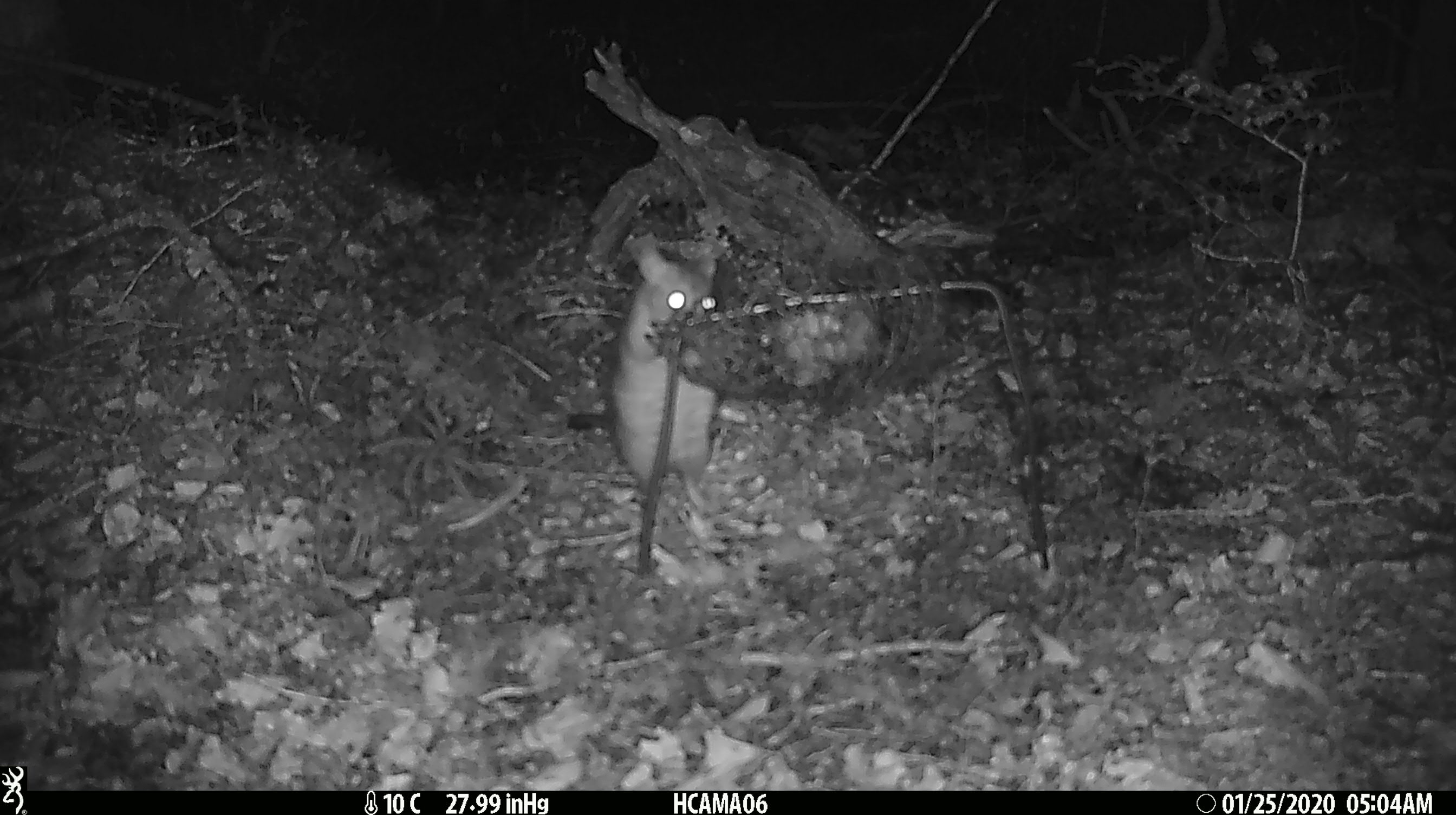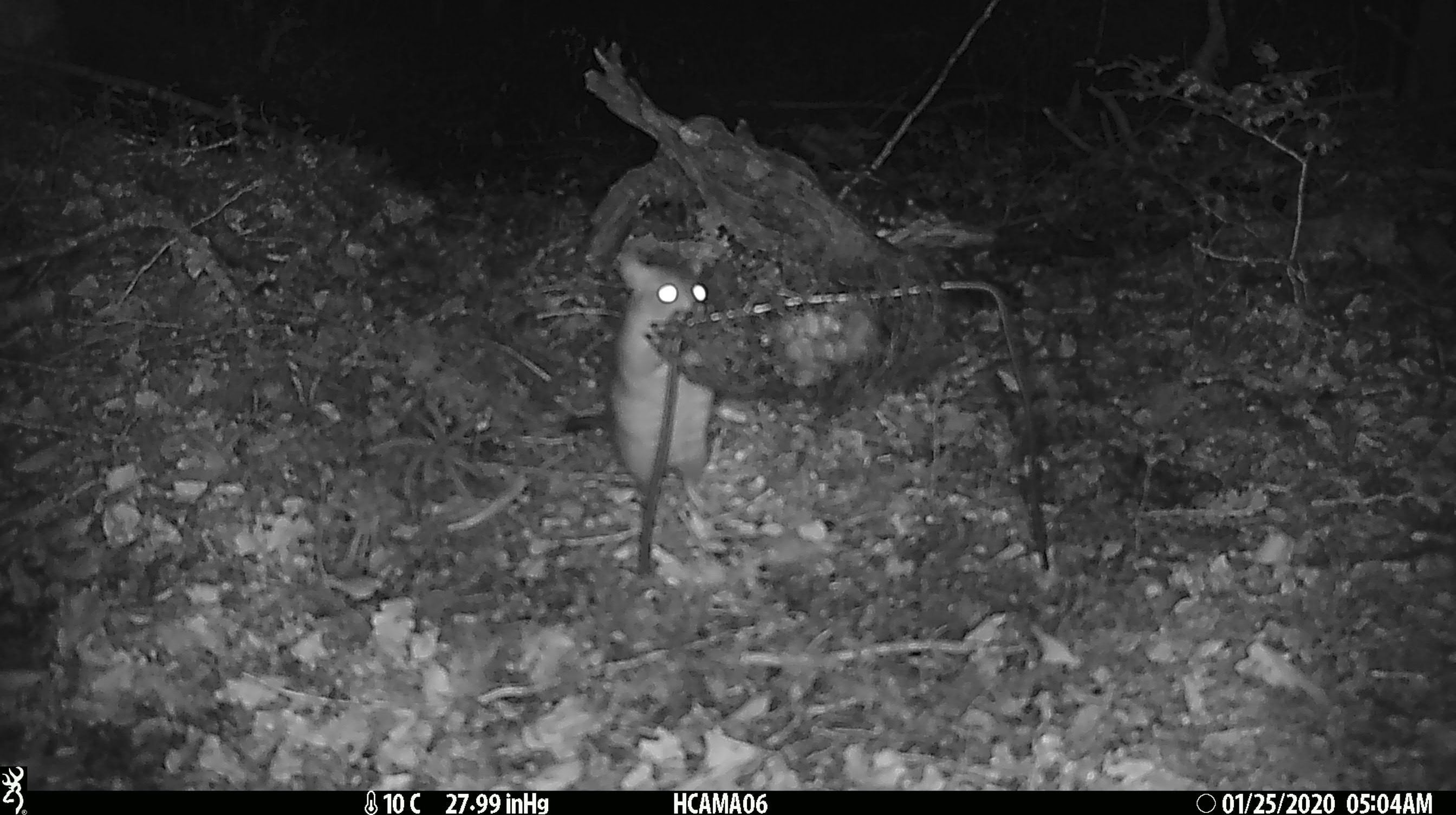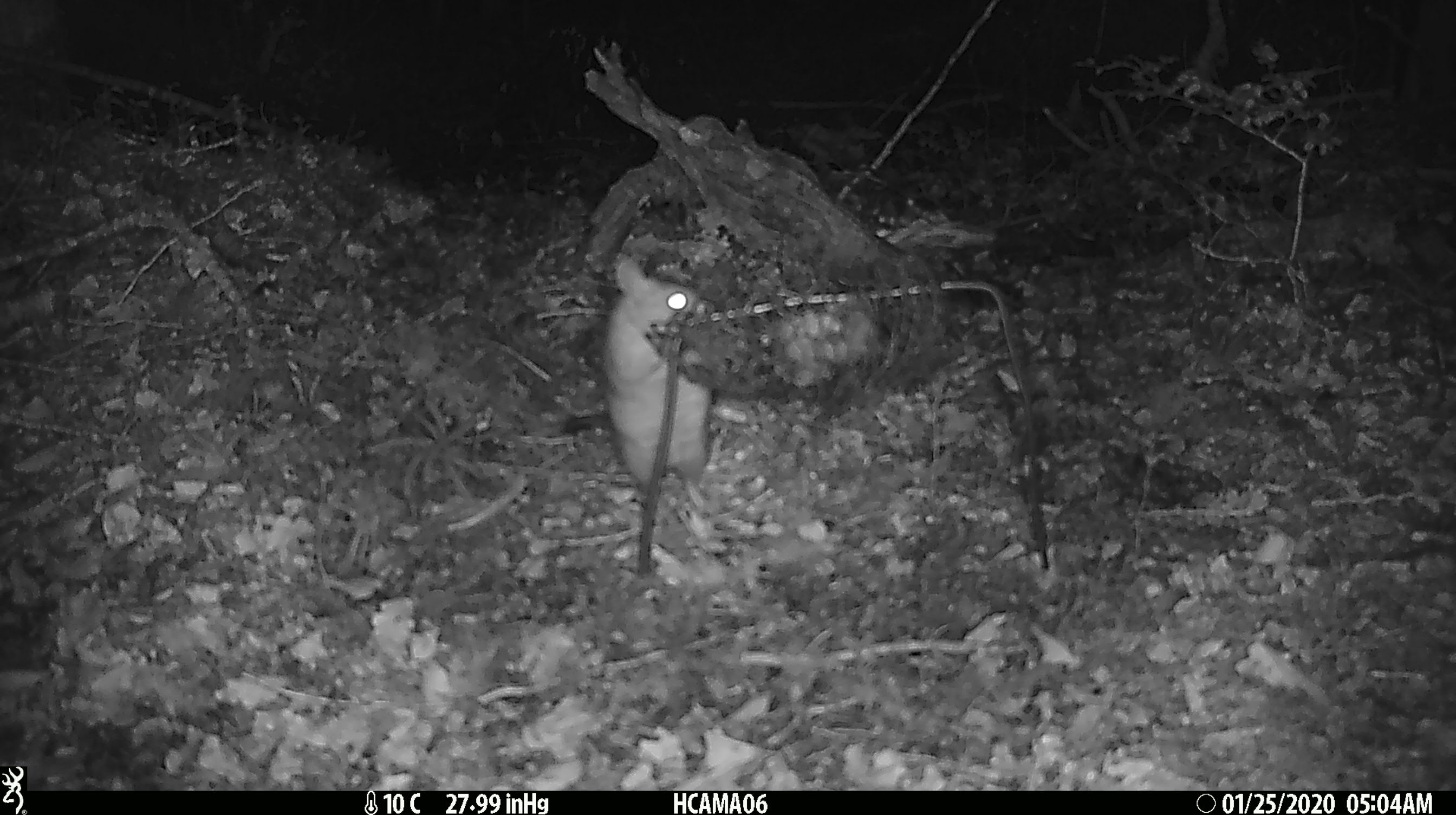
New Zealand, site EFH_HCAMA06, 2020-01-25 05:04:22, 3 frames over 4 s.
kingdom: Animalia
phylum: Chordata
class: Mammalia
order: Rodentia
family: Muridae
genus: Rattus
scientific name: Rattus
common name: rat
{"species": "rat (Rattus)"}